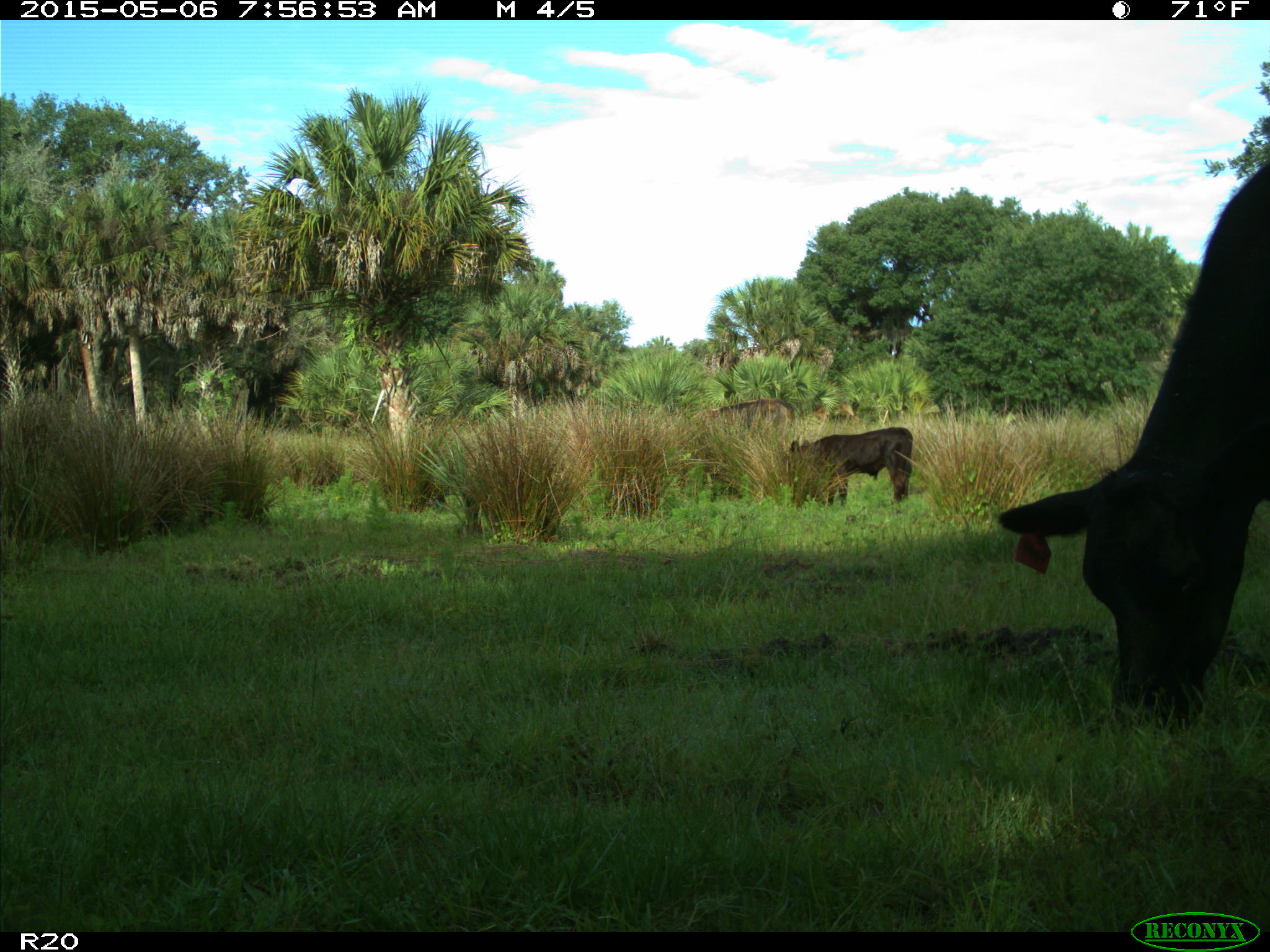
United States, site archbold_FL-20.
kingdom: Animalia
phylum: Chordata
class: Mammalia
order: Artiodactyla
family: Bovidae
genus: Bos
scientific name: Bos taurus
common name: domestic cow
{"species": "Bos taurus (domestic cow)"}